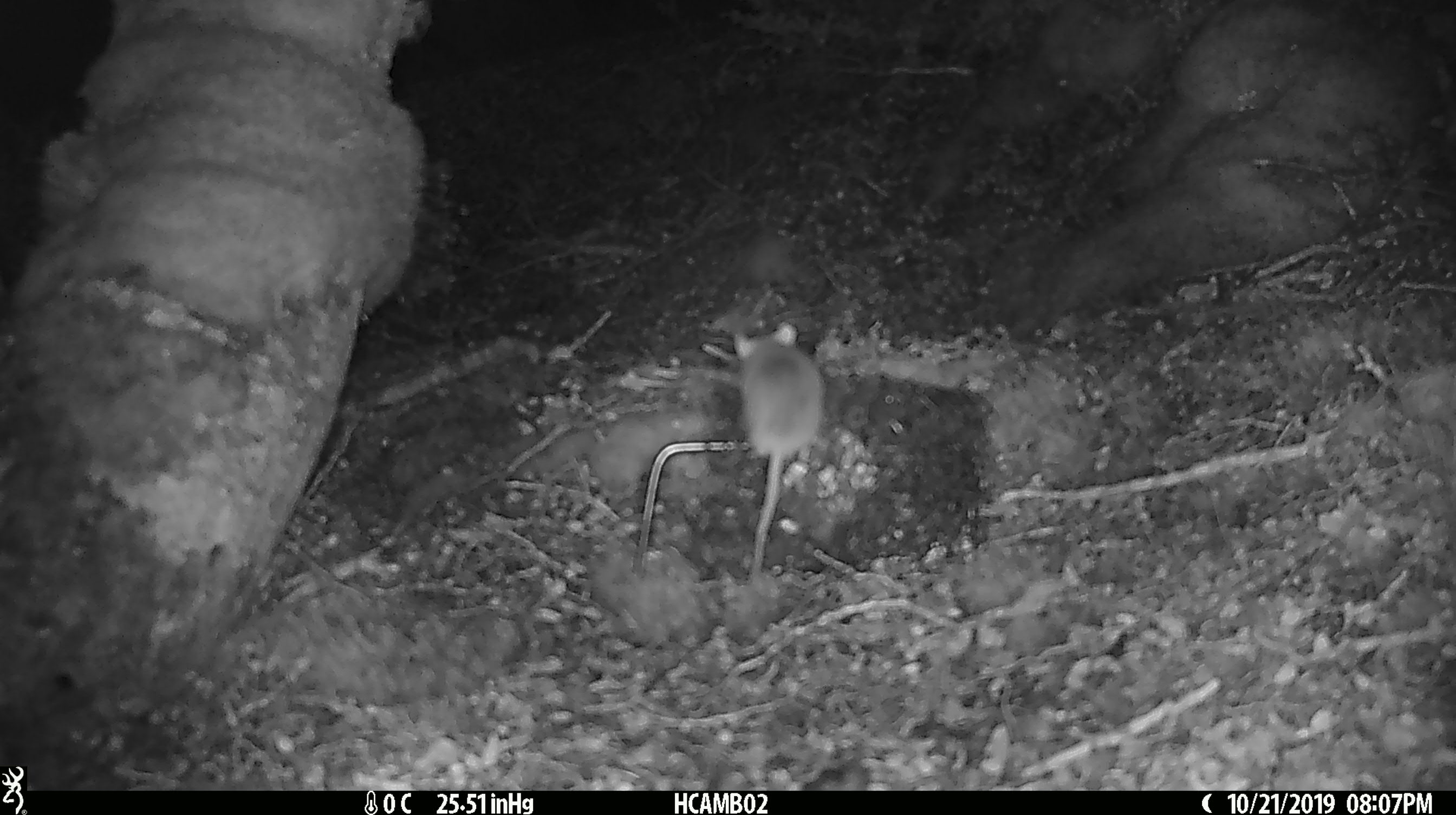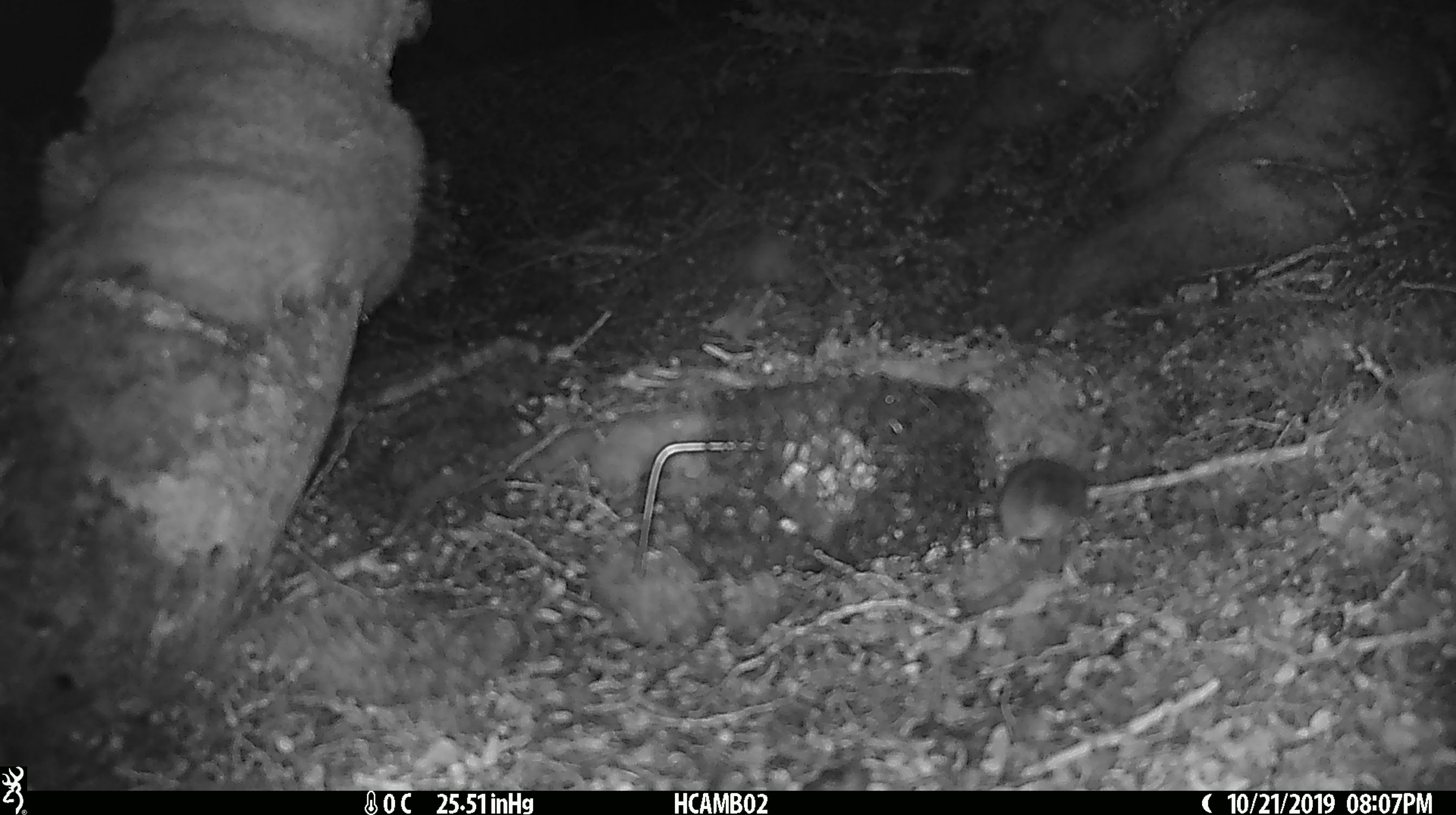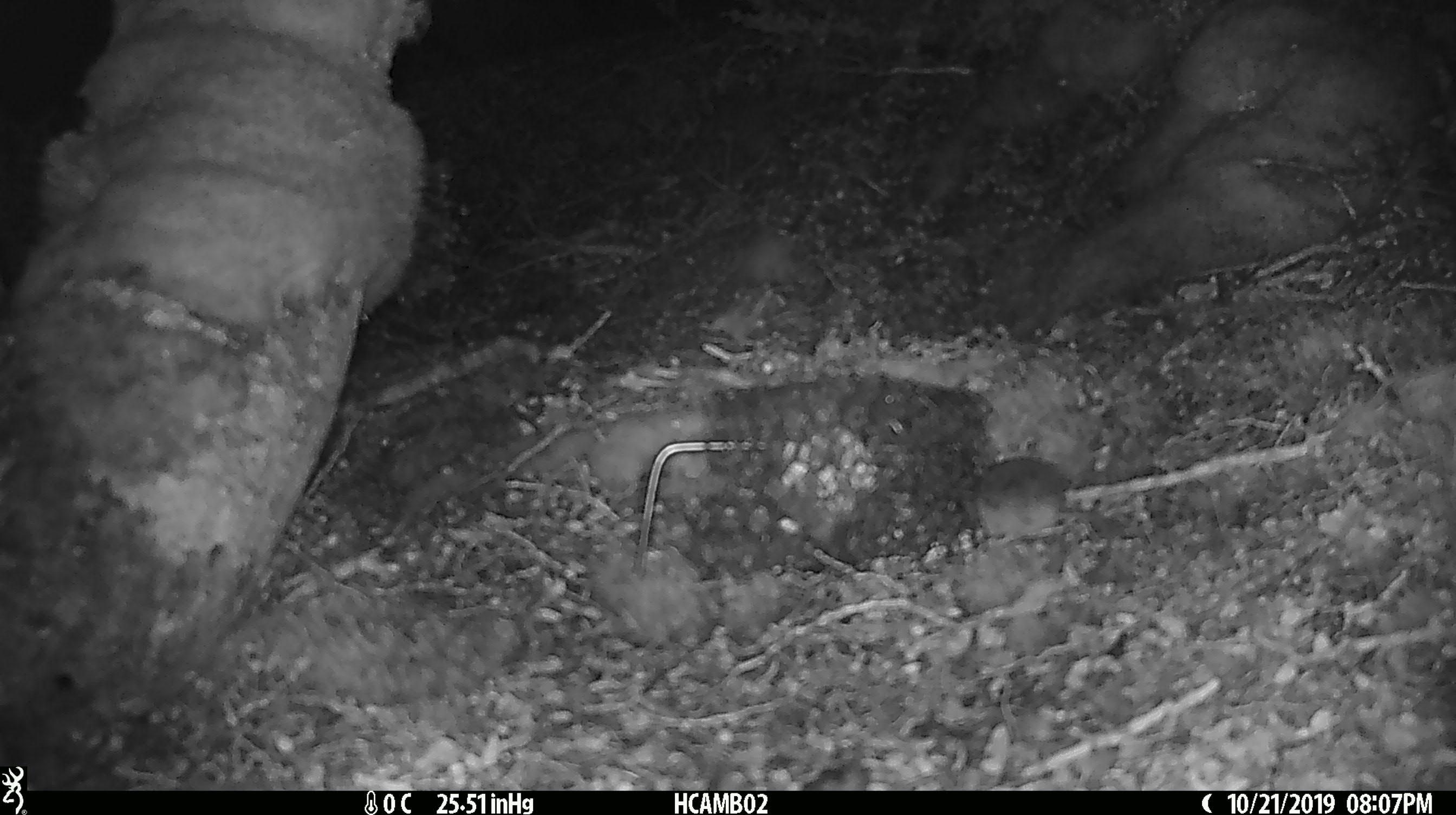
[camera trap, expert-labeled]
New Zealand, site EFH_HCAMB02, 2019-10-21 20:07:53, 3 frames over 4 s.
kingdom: Animalia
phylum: Chordata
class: Mammalia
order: Rodentia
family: Muridae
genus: Mus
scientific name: Mus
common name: mouse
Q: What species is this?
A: Mouse (Mus).